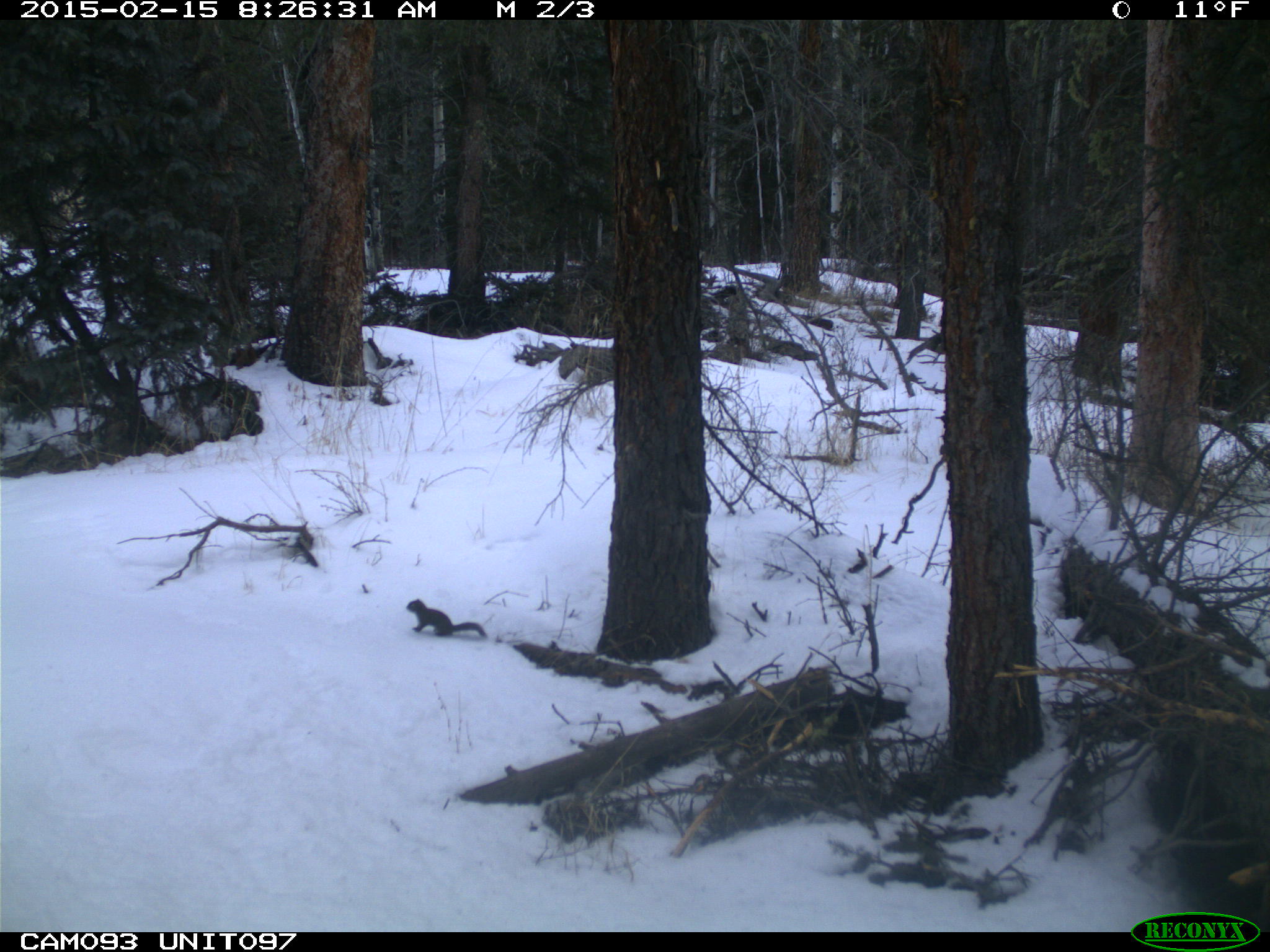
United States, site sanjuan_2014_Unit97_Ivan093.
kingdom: Animalia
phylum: Chordata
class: Mammalia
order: Rodentia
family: Sciuridae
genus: Tamiasciurus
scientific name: Tamiasciurus hudsonicus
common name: american red squirrel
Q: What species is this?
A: Tamiasciurus hudsonicus (american red squirrel).